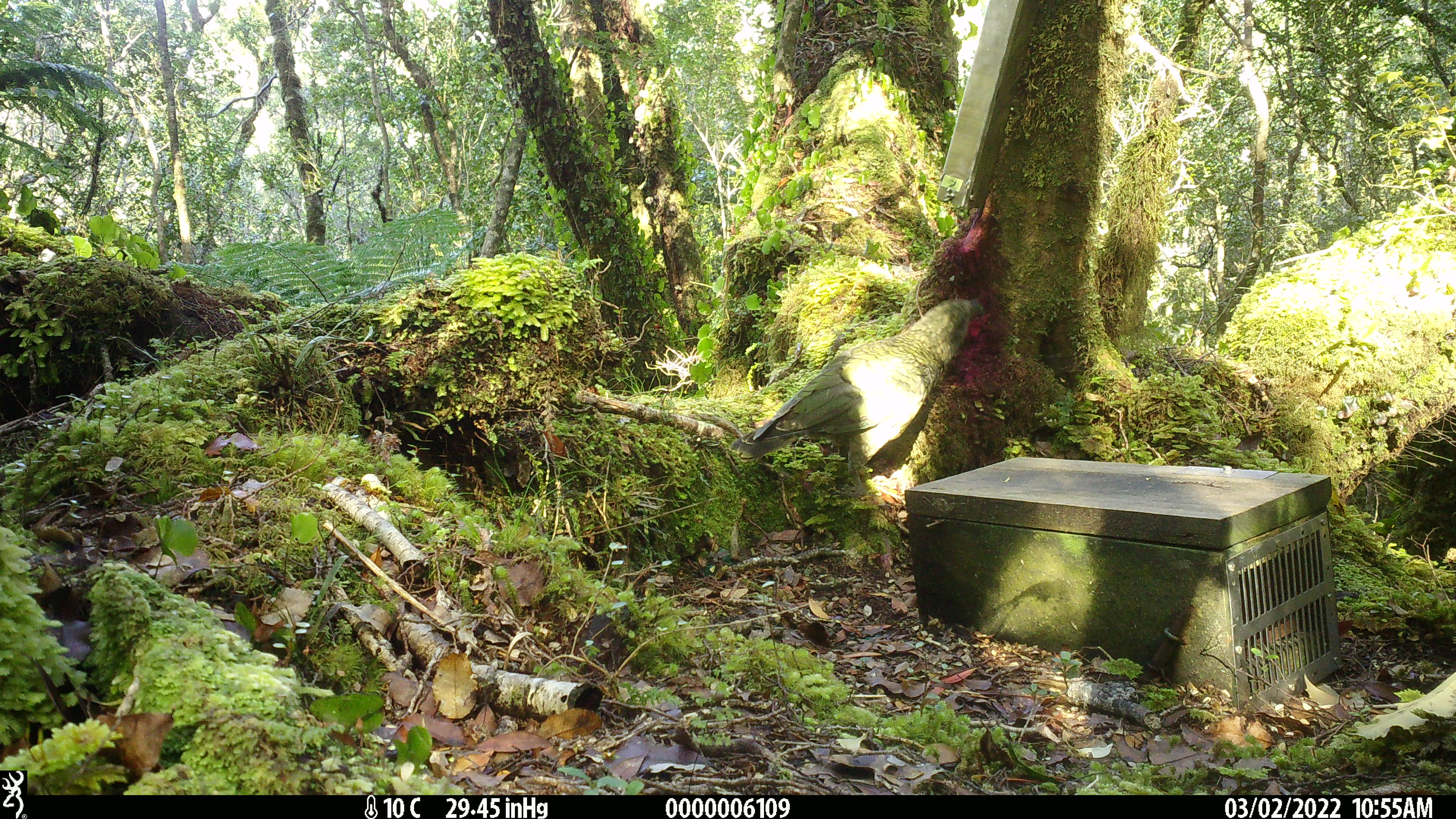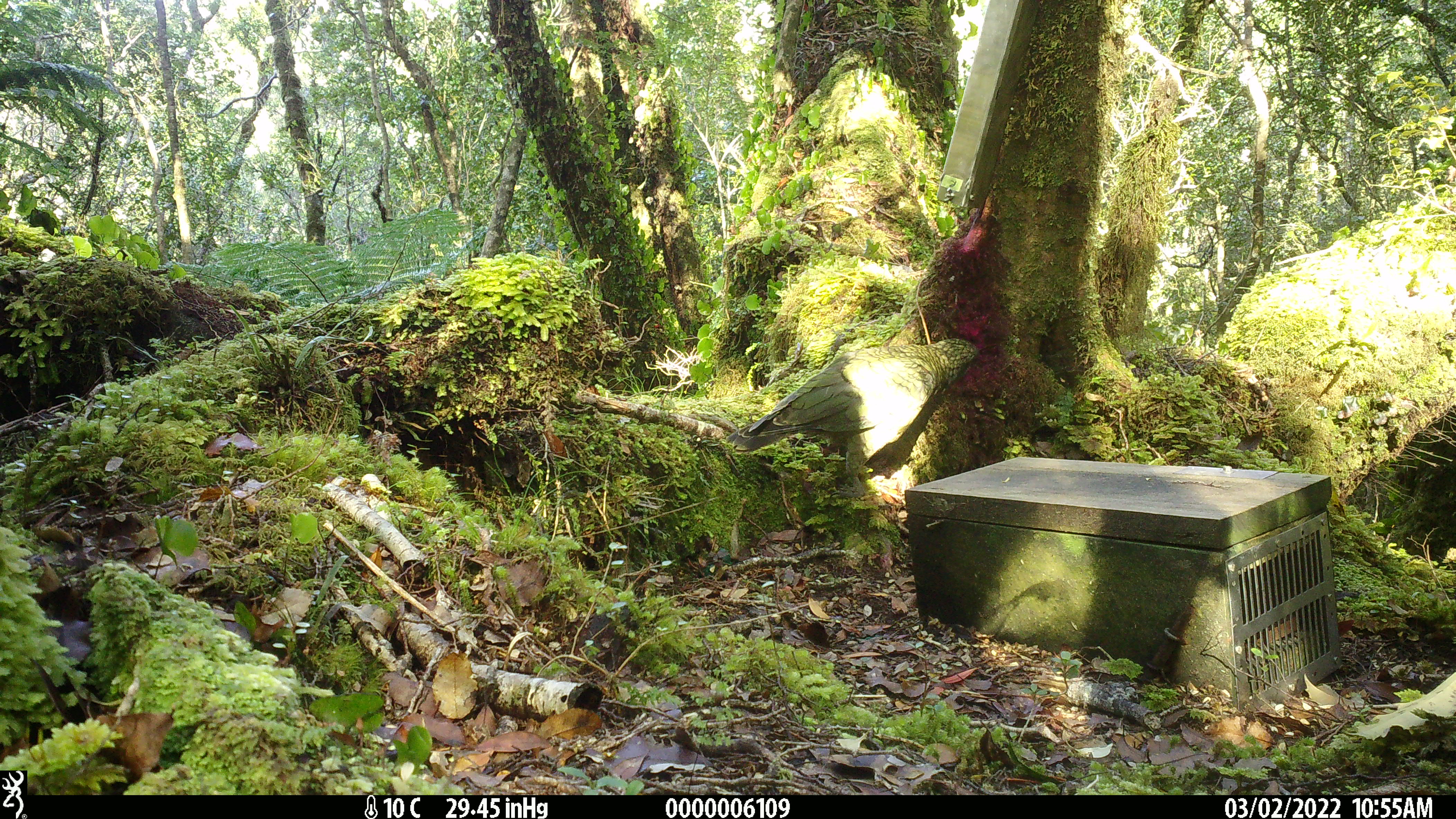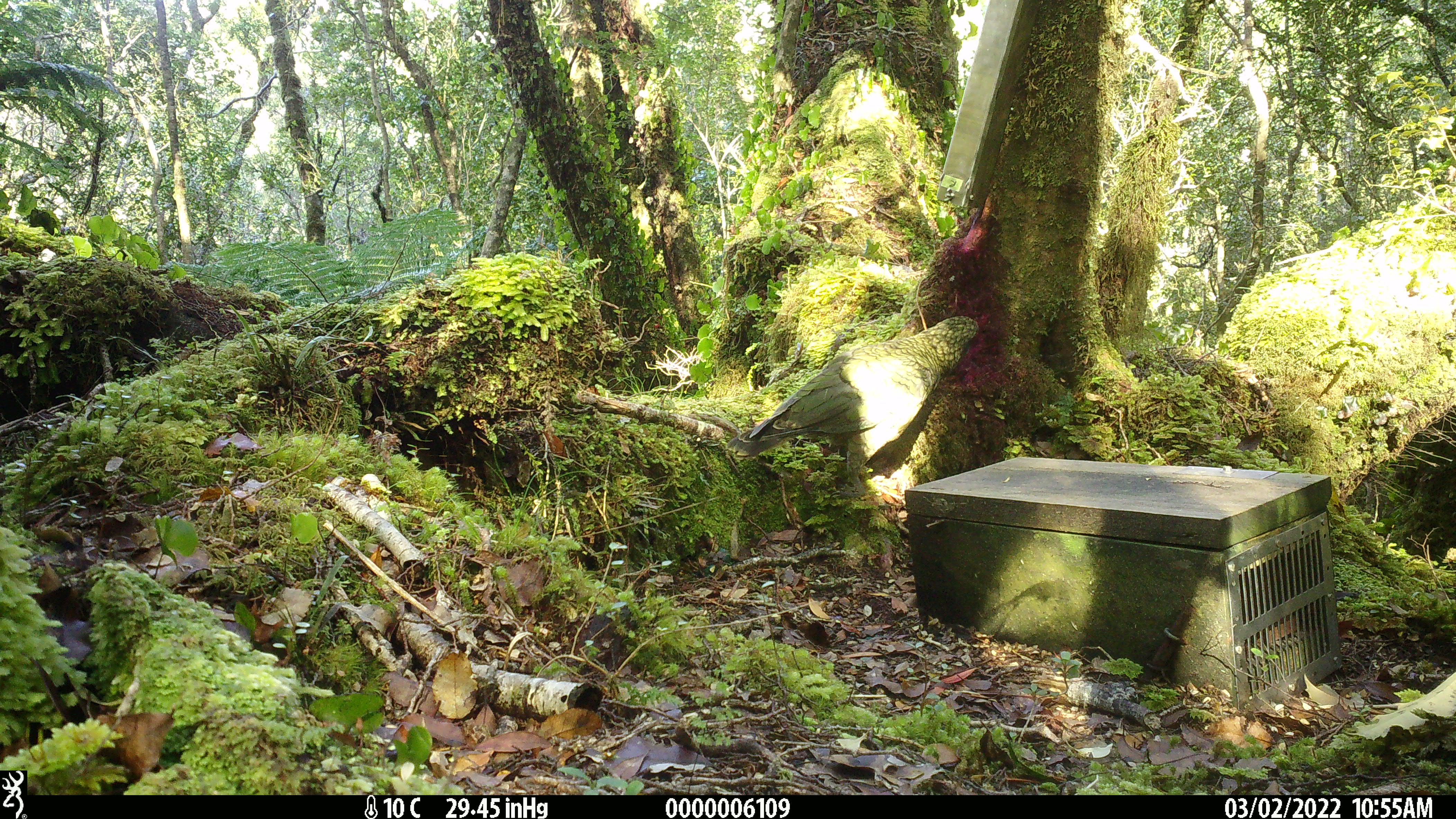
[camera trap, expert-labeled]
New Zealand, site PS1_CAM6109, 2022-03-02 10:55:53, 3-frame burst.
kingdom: Animalia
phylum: Chordata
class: Aves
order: Psittaciformes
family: Strigopidae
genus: Nestor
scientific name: Nestor notabilis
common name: kea